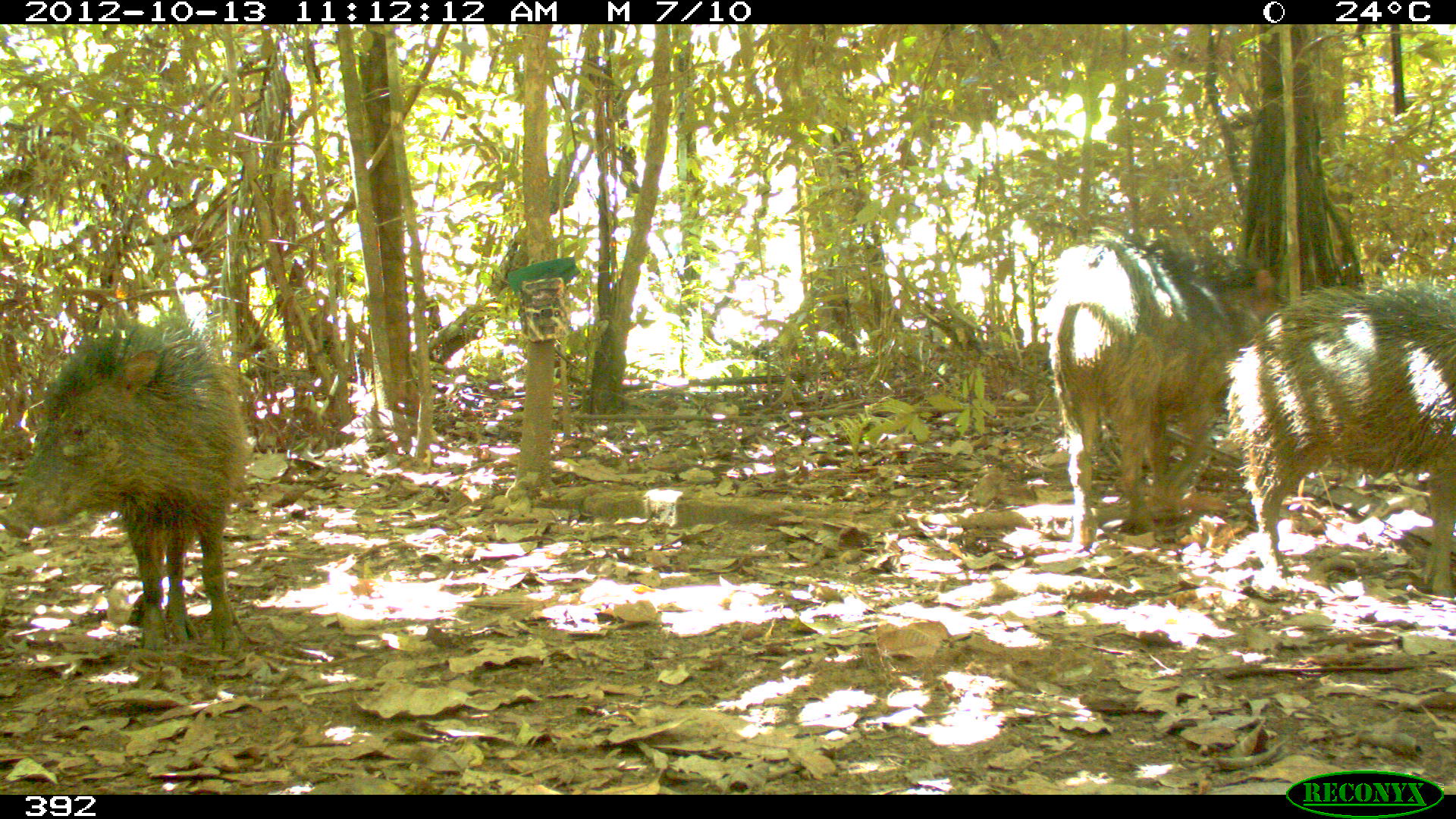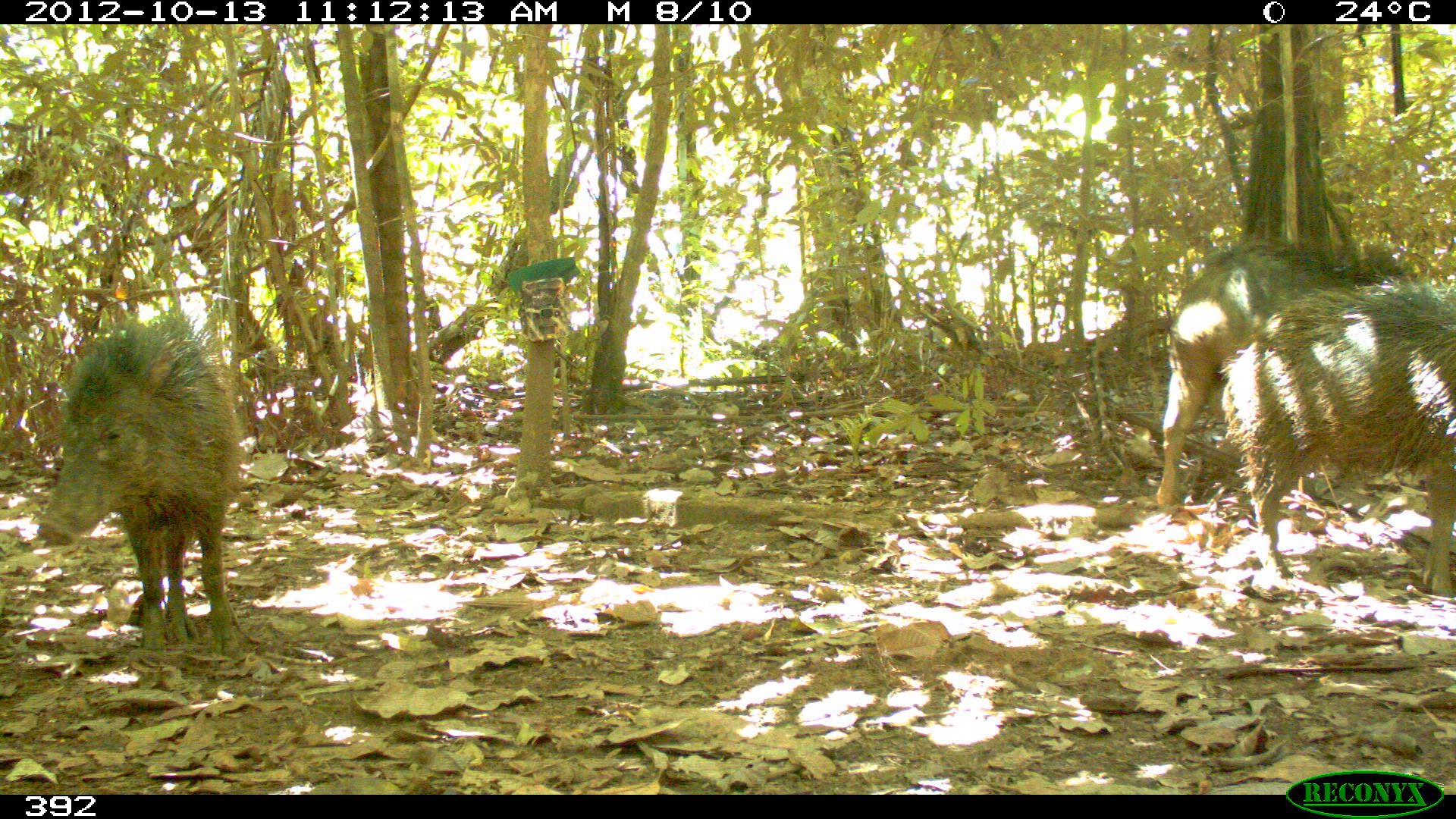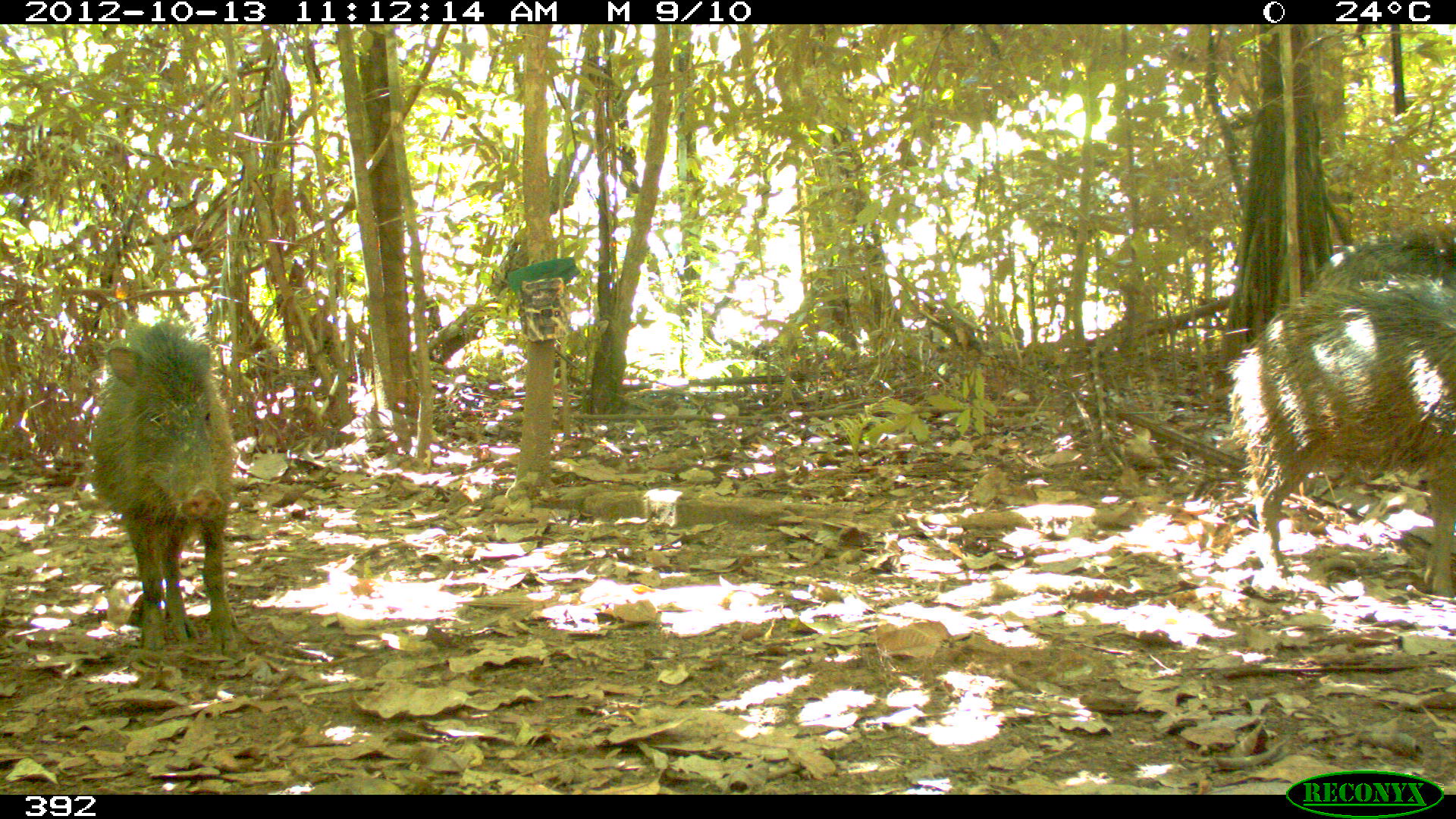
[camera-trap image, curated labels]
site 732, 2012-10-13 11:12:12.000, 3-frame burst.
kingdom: Animalia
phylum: Chordata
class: Mammalia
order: Artiodactyla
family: Tayassuidae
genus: Tayassu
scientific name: Tayassu pecari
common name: white-lipped peccary